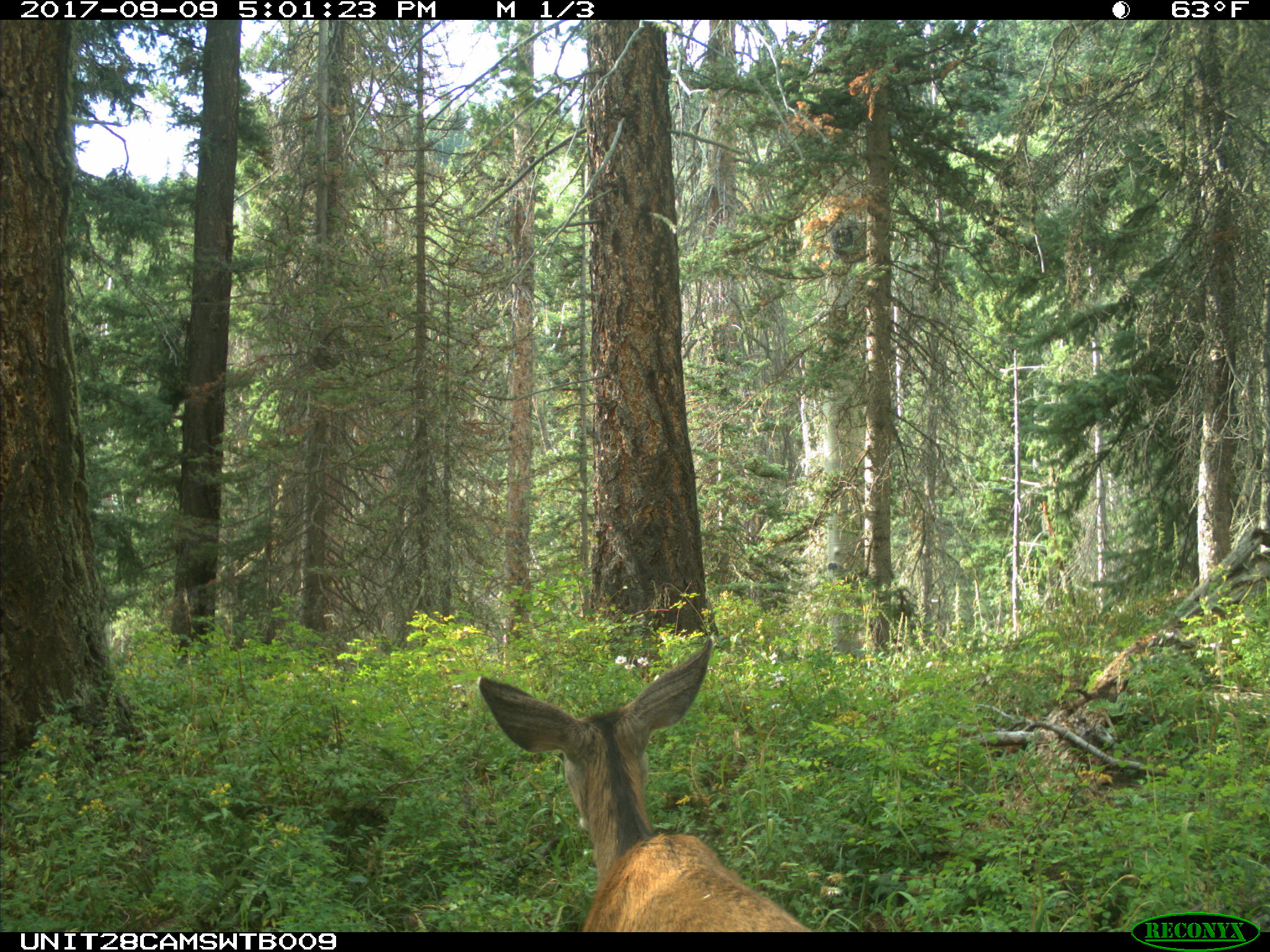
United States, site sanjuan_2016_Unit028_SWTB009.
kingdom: Animalia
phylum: Chordata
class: Mammalia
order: Artiodactyla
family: Cervidae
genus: Odocoileus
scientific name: Odocoileus hemionus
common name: mule deer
Odocoileus hemionus (mule deer).